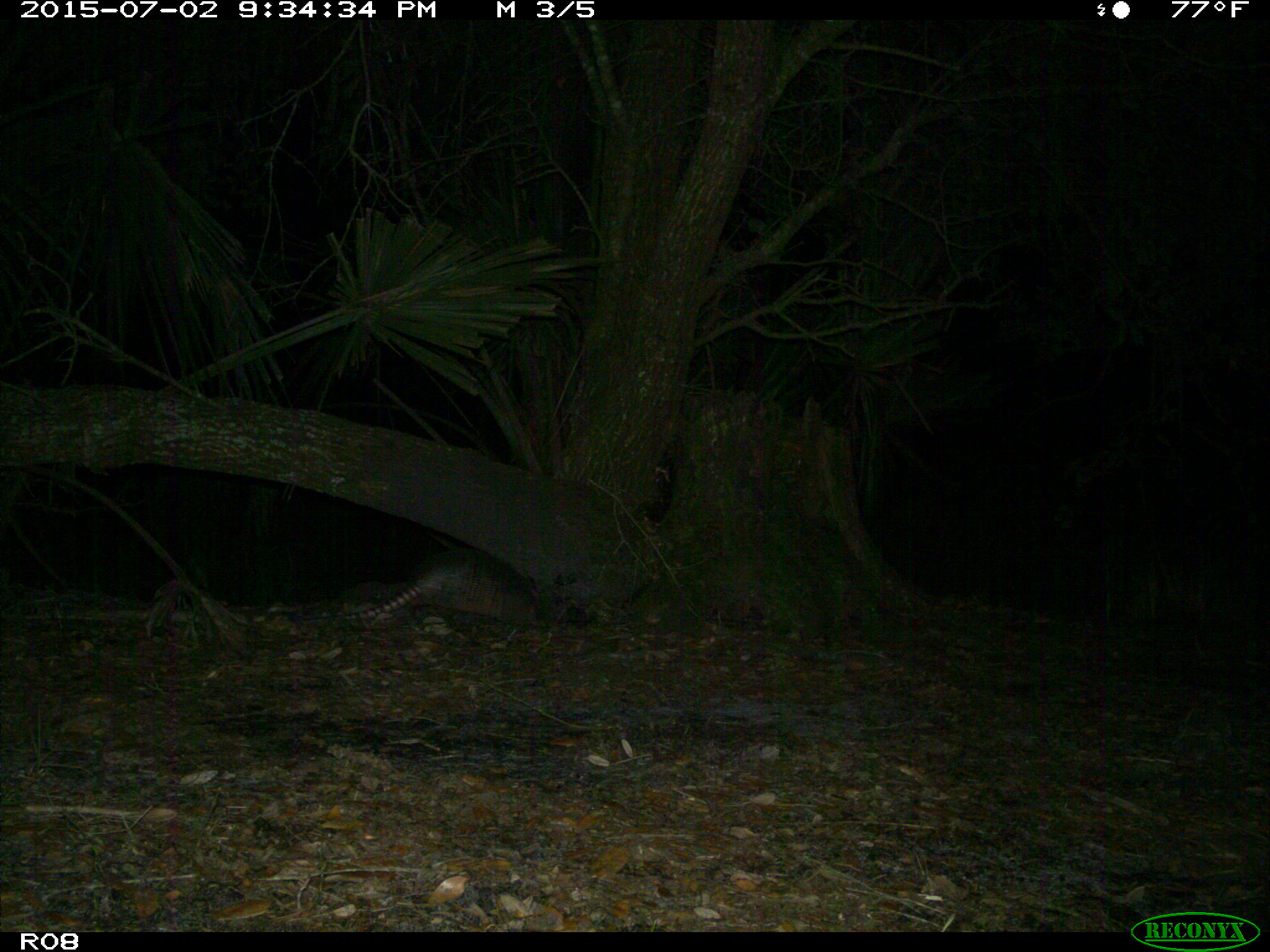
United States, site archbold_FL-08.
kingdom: Animalia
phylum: Chordata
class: Mammalia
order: Cingulata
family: Dasypodidae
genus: Dasypus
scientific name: Dasypus novemcinctus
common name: nine-banded armadillo